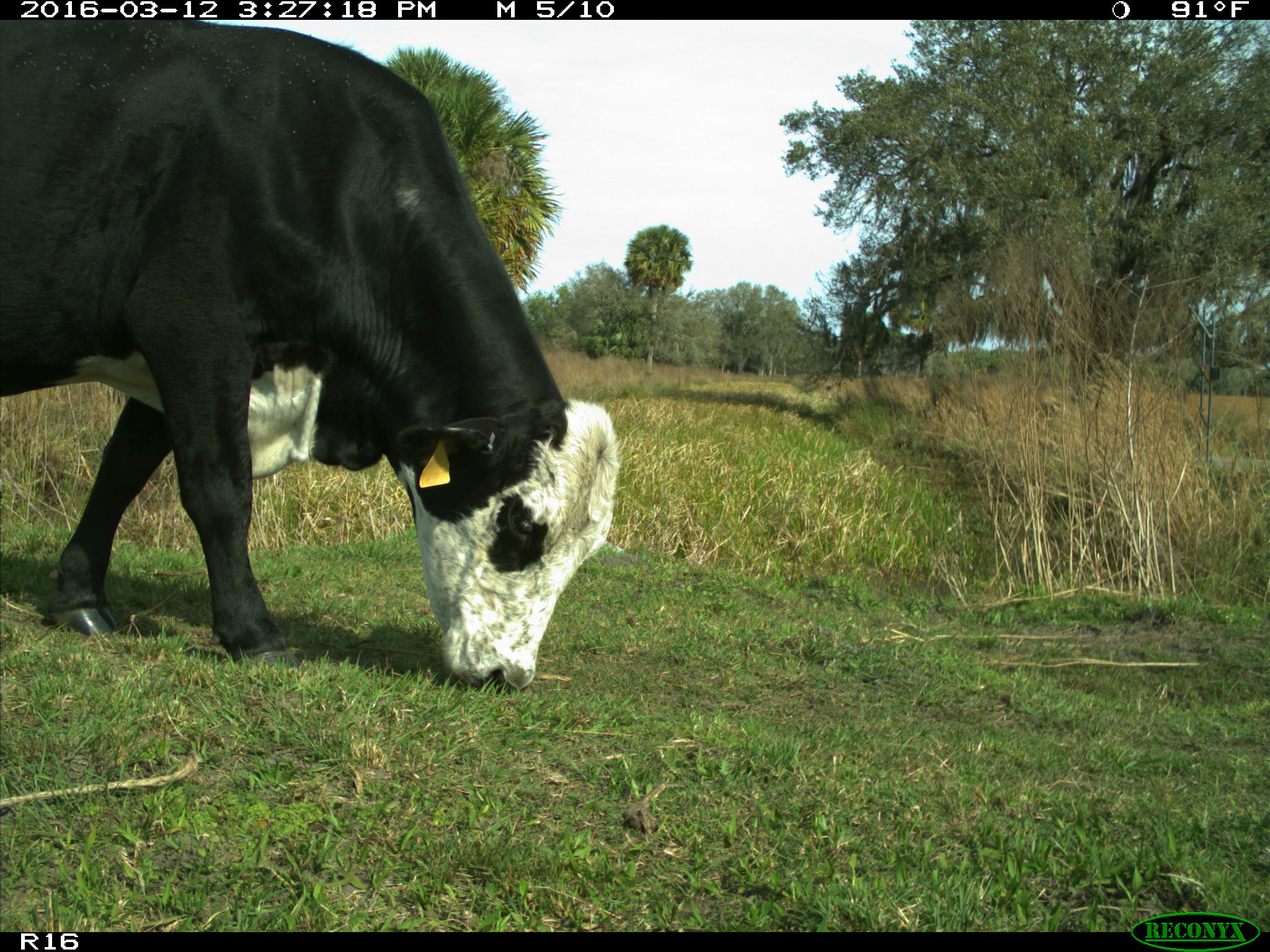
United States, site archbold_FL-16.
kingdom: Animalia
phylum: Chordata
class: Mammalia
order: Artiodactyla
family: Bovidae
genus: Bos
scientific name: Bos taurus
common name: domestic cow